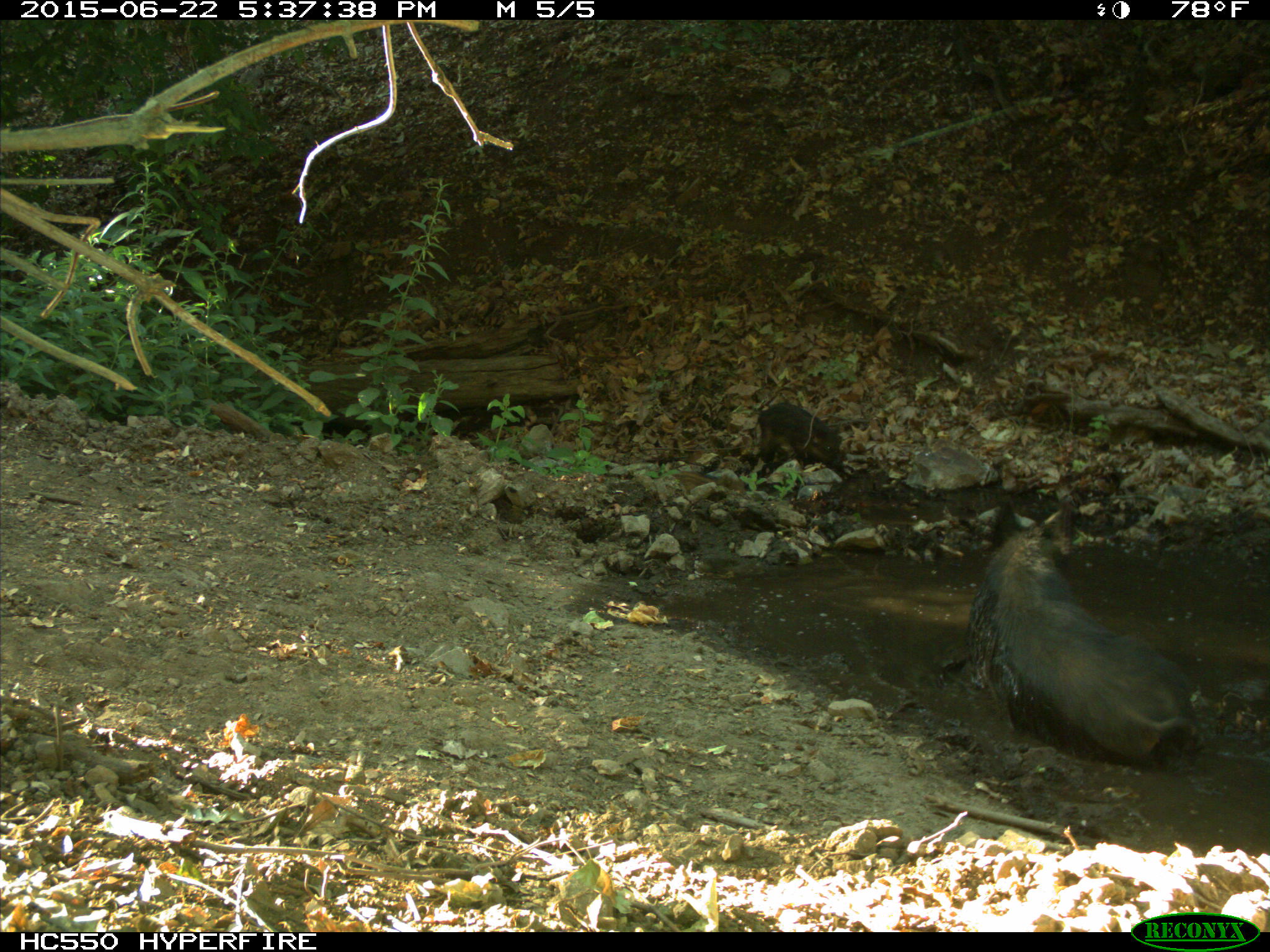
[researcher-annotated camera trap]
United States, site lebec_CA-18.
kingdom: Animalia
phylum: Chordata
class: Mammalia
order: Artiodactyla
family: Suidae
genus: Sus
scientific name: Sus scrofa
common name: wild boar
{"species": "Sus scrofa (wild boar)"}